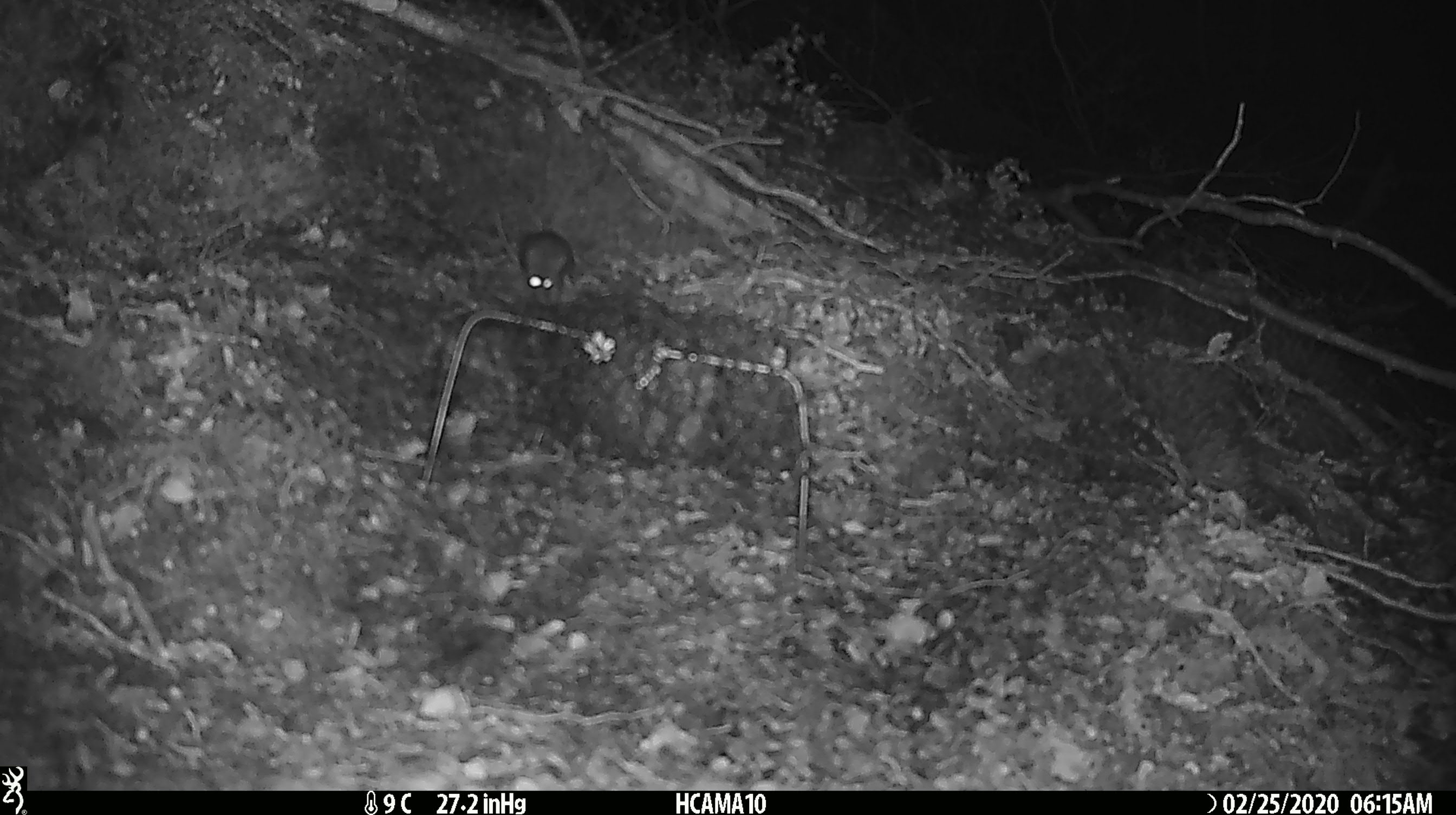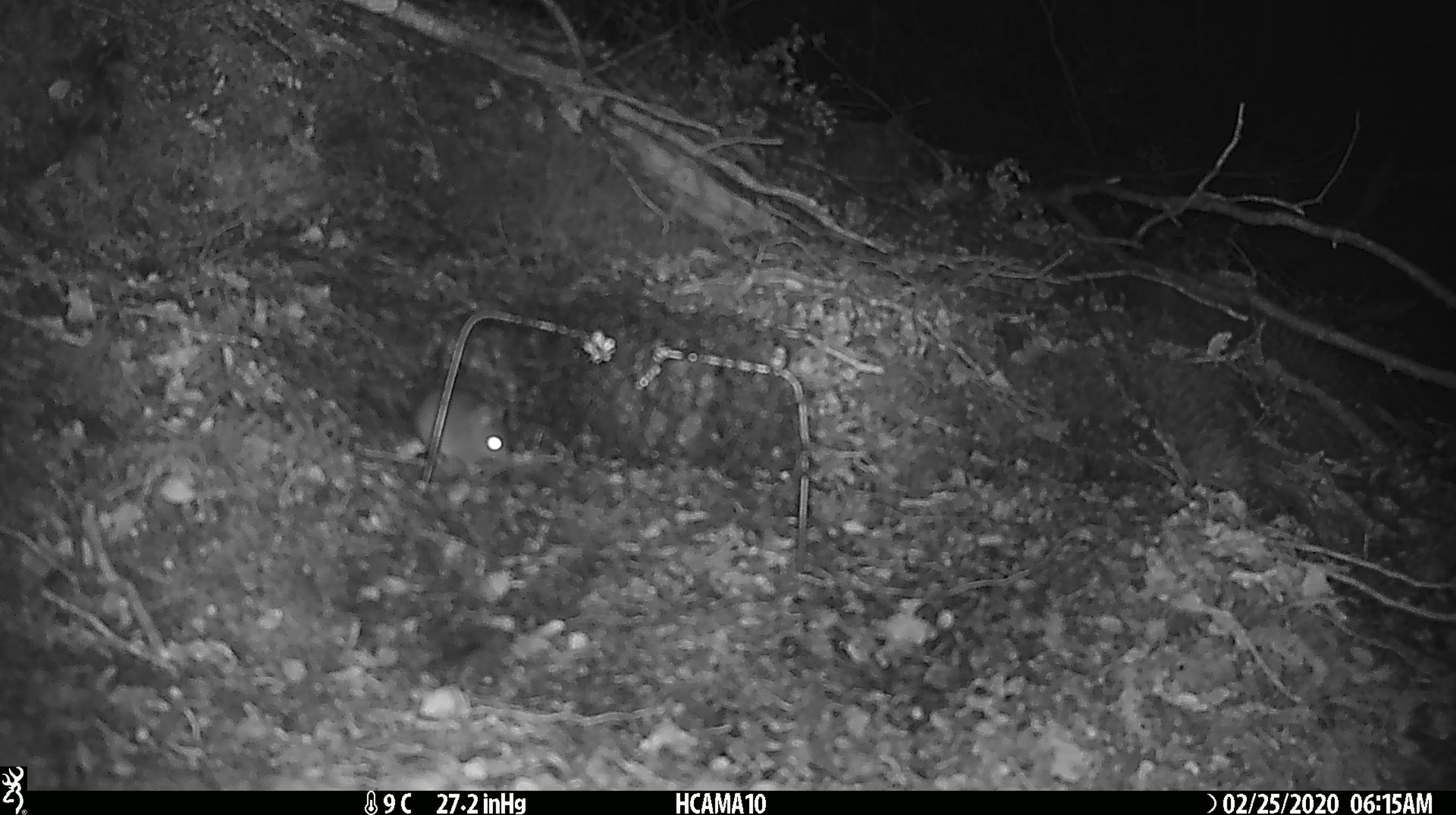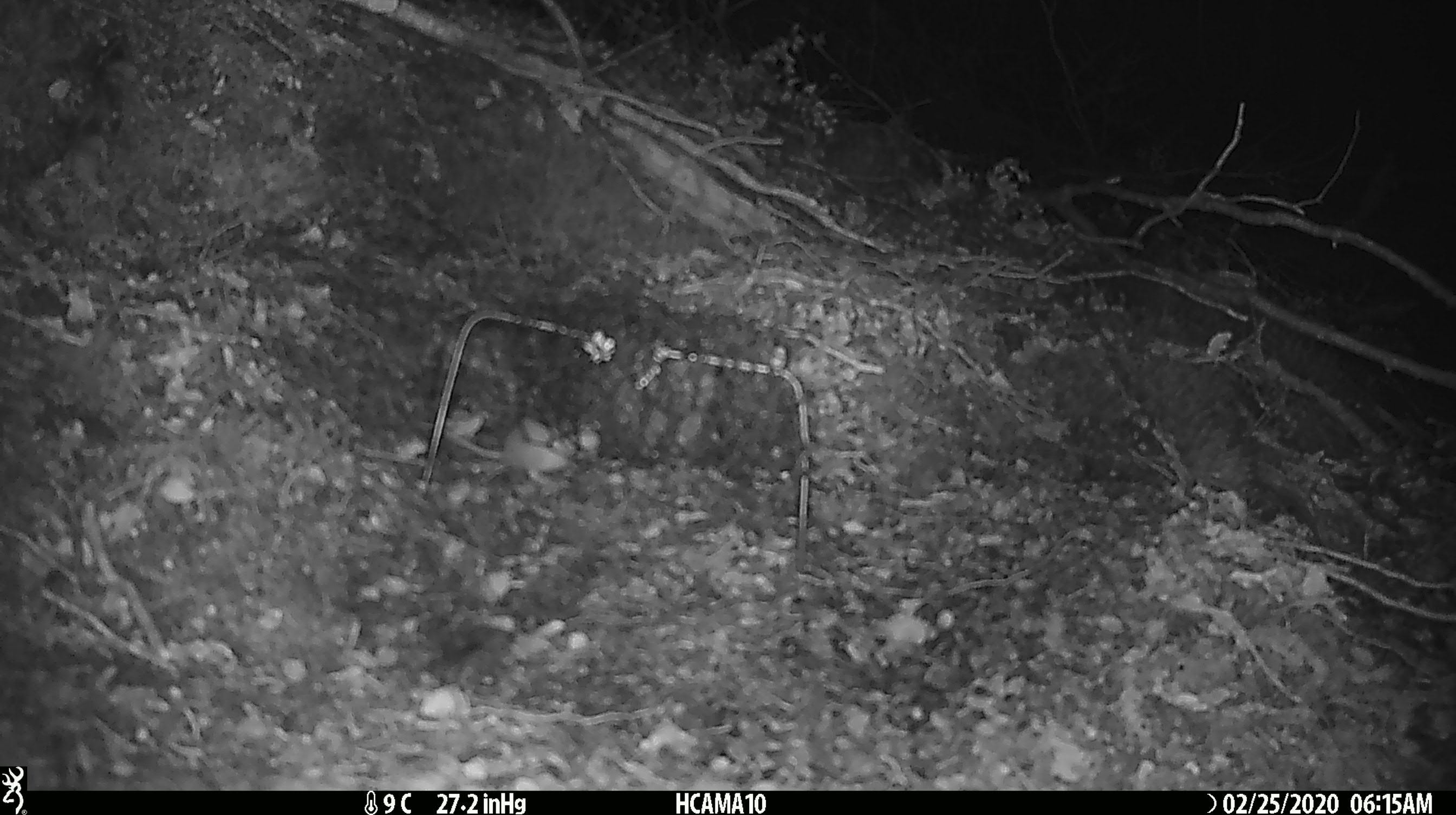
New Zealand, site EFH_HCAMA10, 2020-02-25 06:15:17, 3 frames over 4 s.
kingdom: Animalia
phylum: Chordata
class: Mammalia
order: Rodentia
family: Muridae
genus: Mus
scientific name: Mus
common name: mouse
Mouse (Mus).